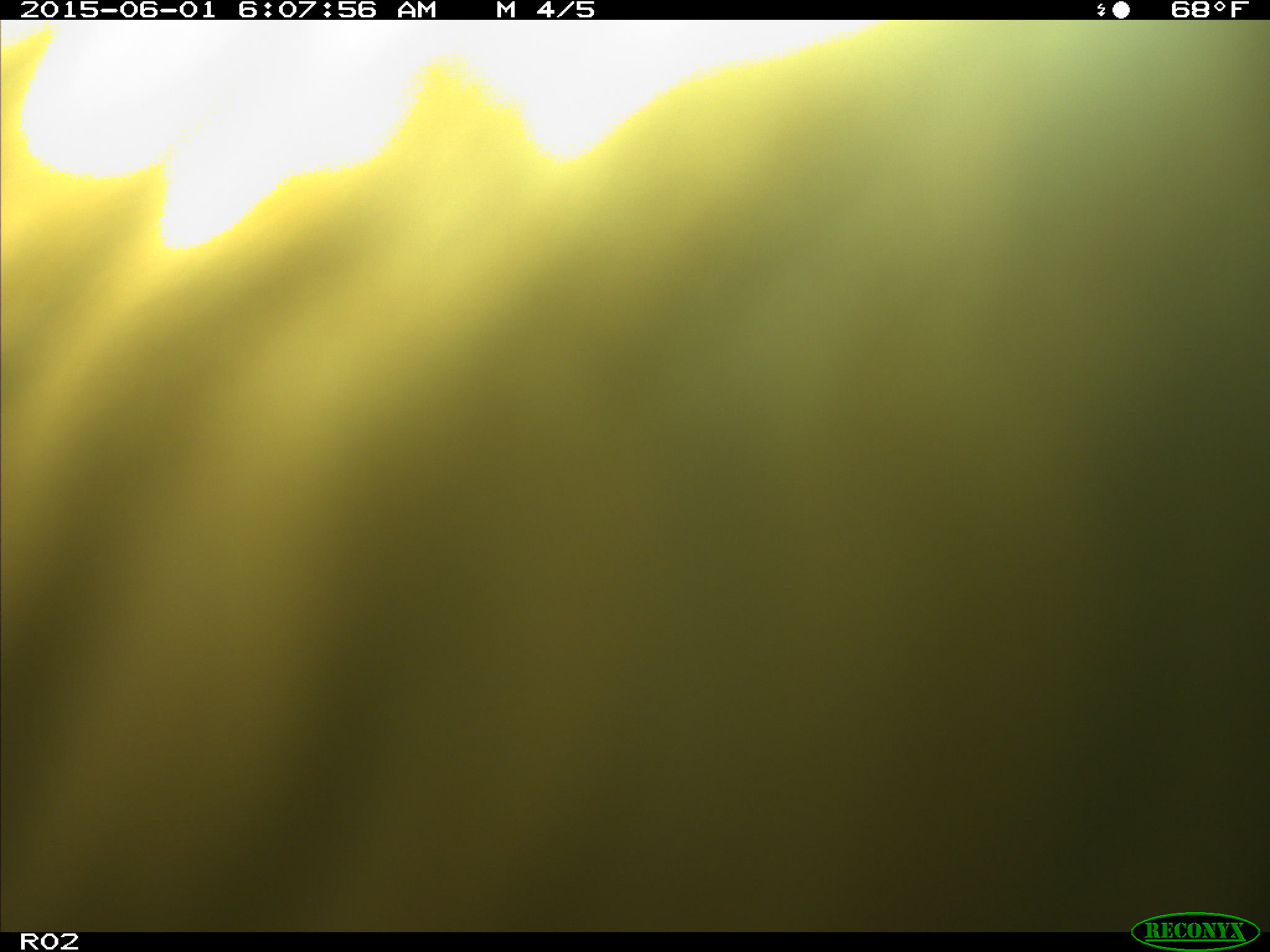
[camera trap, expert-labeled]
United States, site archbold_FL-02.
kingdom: Animalia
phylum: Chordata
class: Mammalia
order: Artiodactyla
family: Bovidae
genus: Bos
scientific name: Bos taurus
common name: domestic cow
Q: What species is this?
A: Bos taurus (domestic cow).